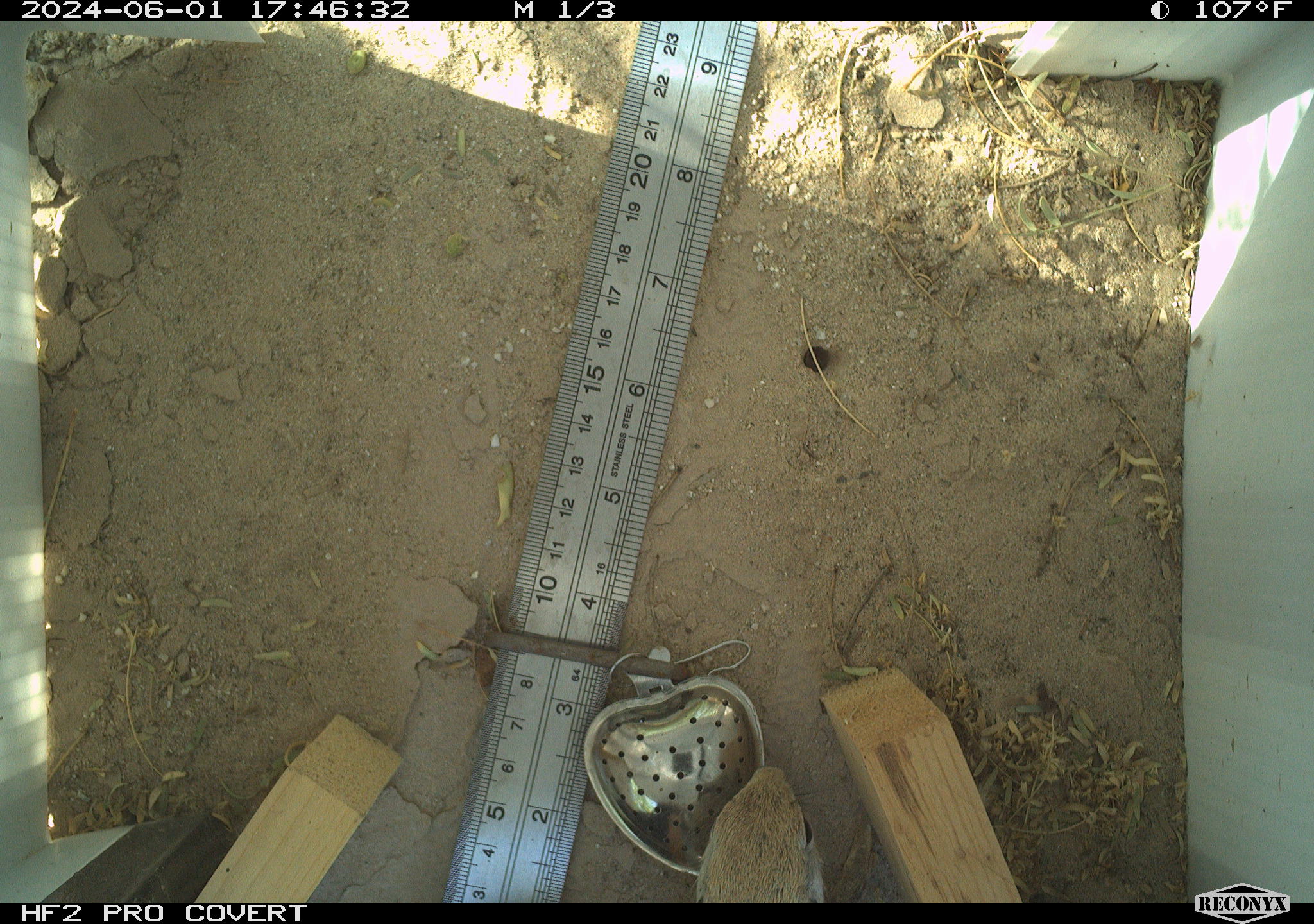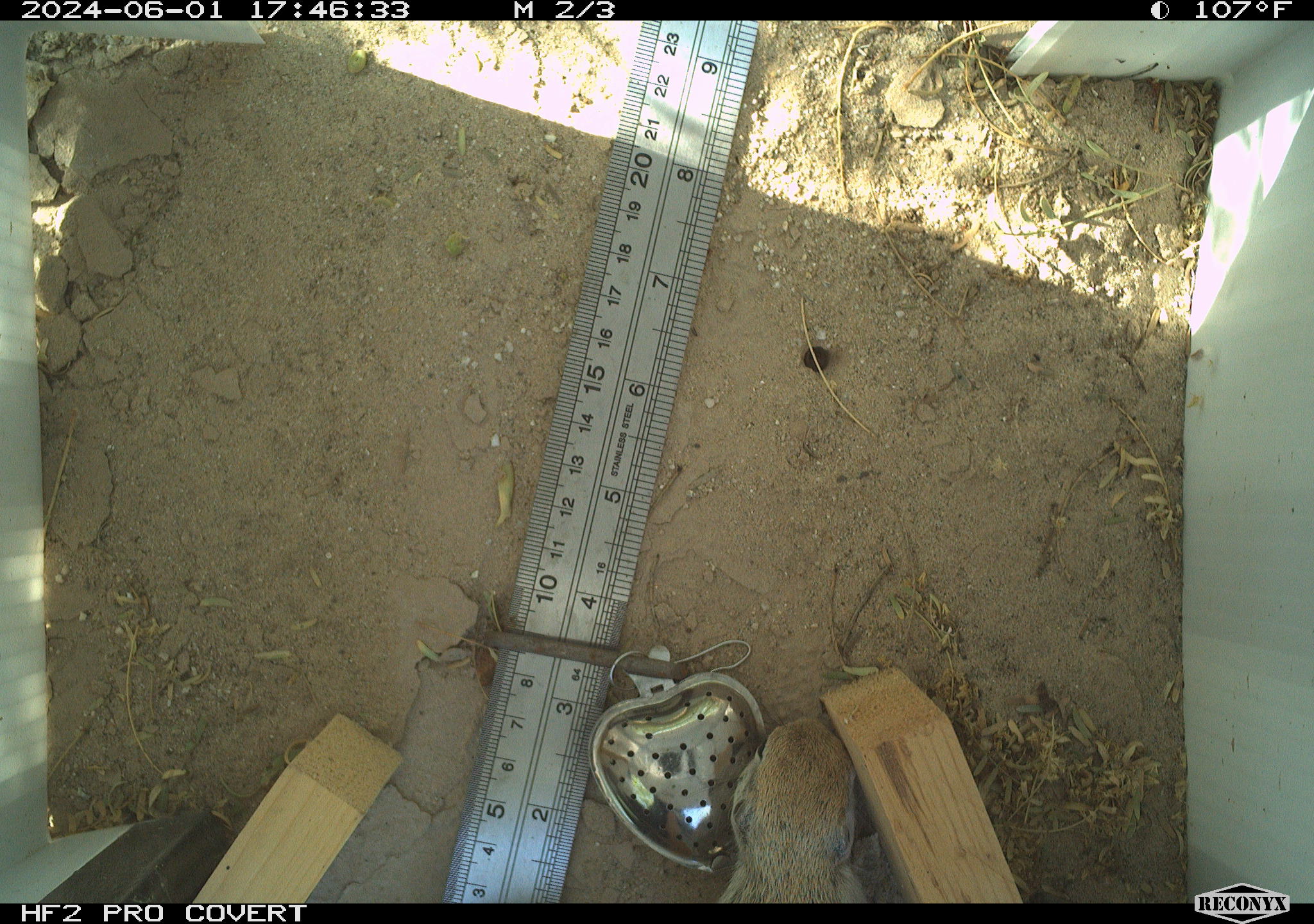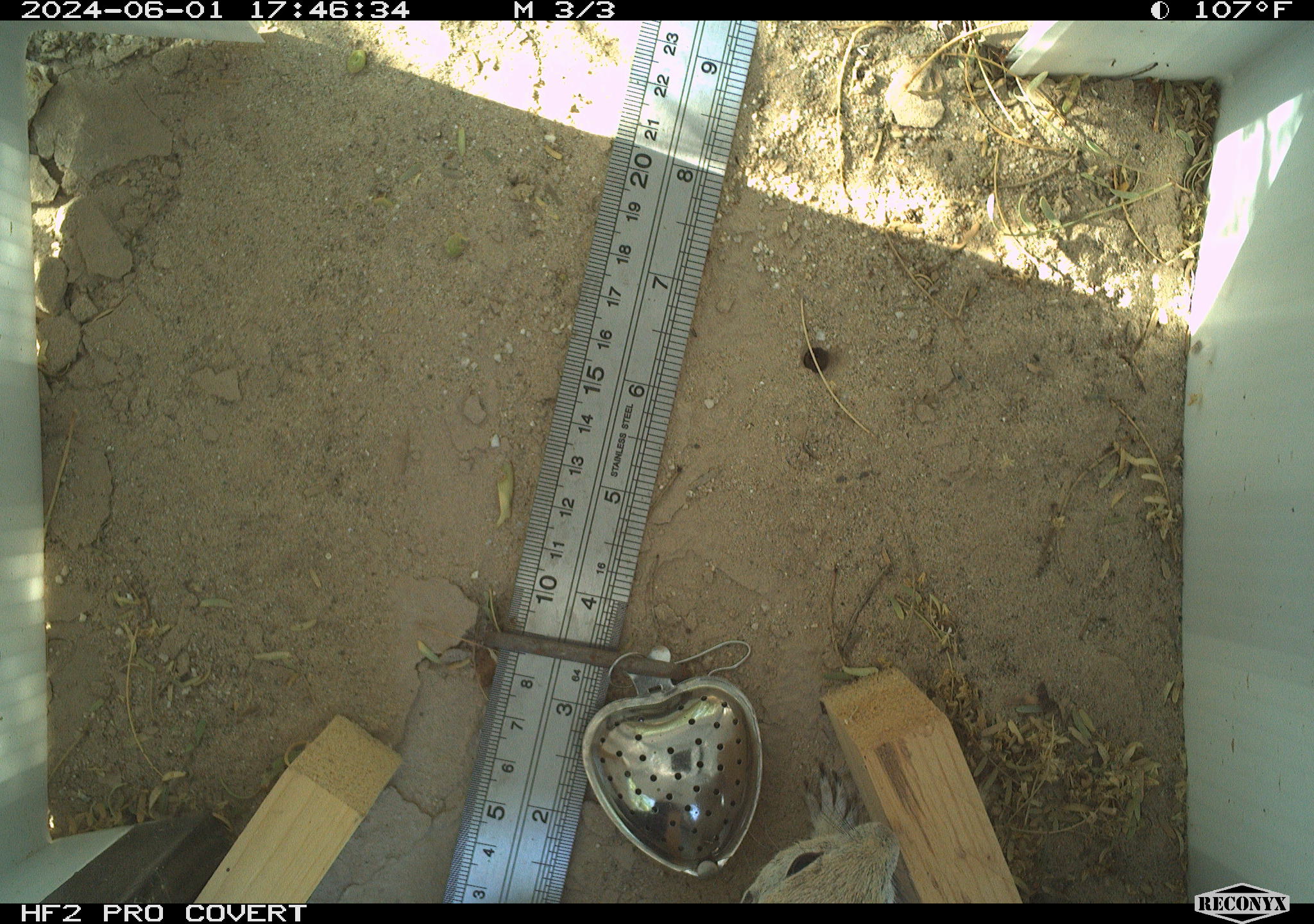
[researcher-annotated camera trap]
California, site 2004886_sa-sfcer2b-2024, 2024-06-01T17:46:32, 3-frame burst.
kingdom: Animalia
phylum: Chordata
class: Mammalia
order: Rodentia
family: Sciuridae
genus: Xerospermophilus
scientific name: Xerospermophilus tereticaudus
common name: round-tailed ground squirrel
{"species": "round-tailed ground squirrel (Xerospermophilus tereticaudus)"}